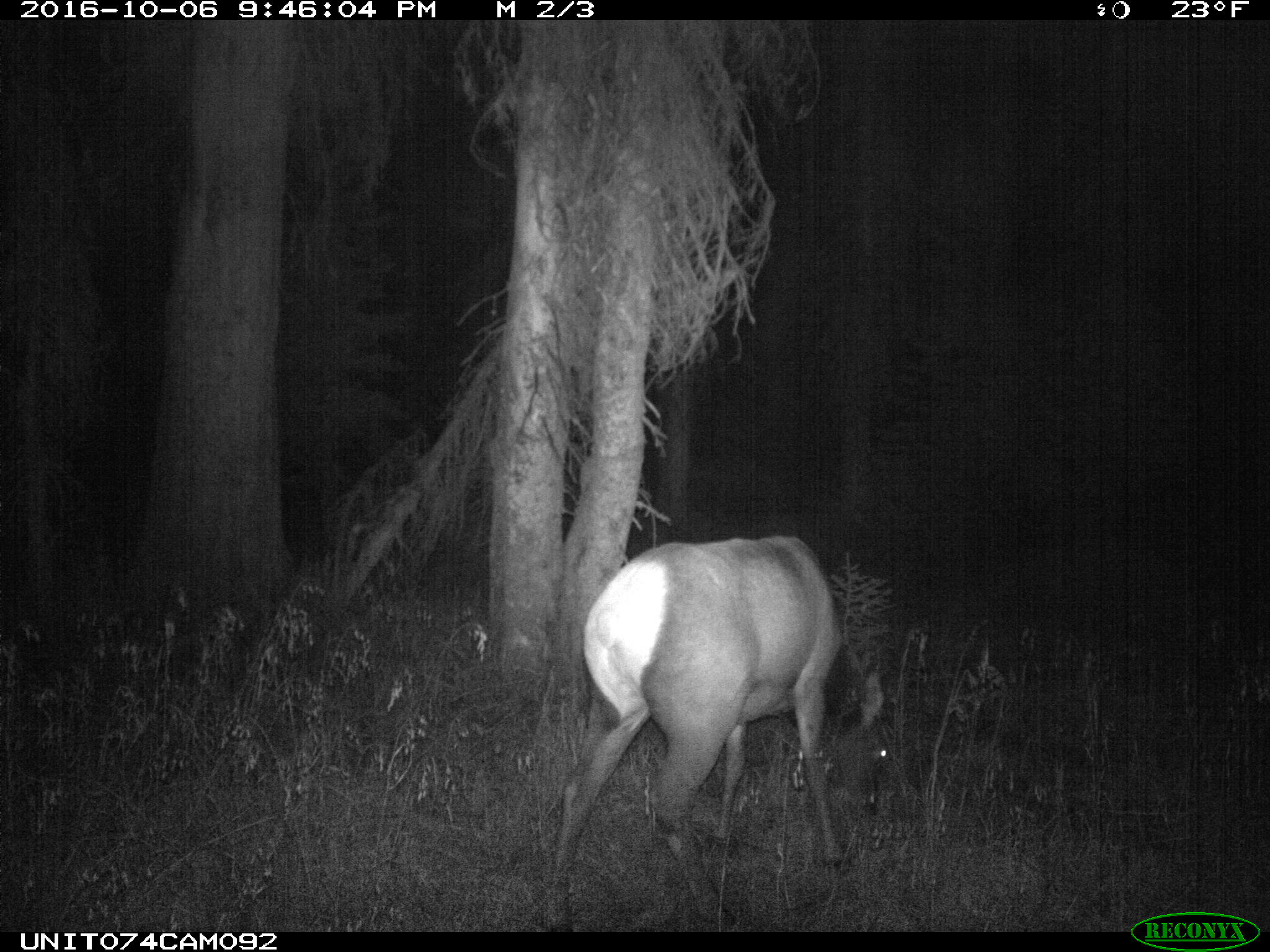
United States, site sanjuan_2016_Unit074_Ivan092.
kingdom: Animalia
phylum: Chordata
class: Mammalia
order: Artiodactyla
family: Cervidae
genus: Cervus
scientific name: Cervus elaphus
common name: red deer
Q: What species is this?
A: Cervus elaphus (red deer).